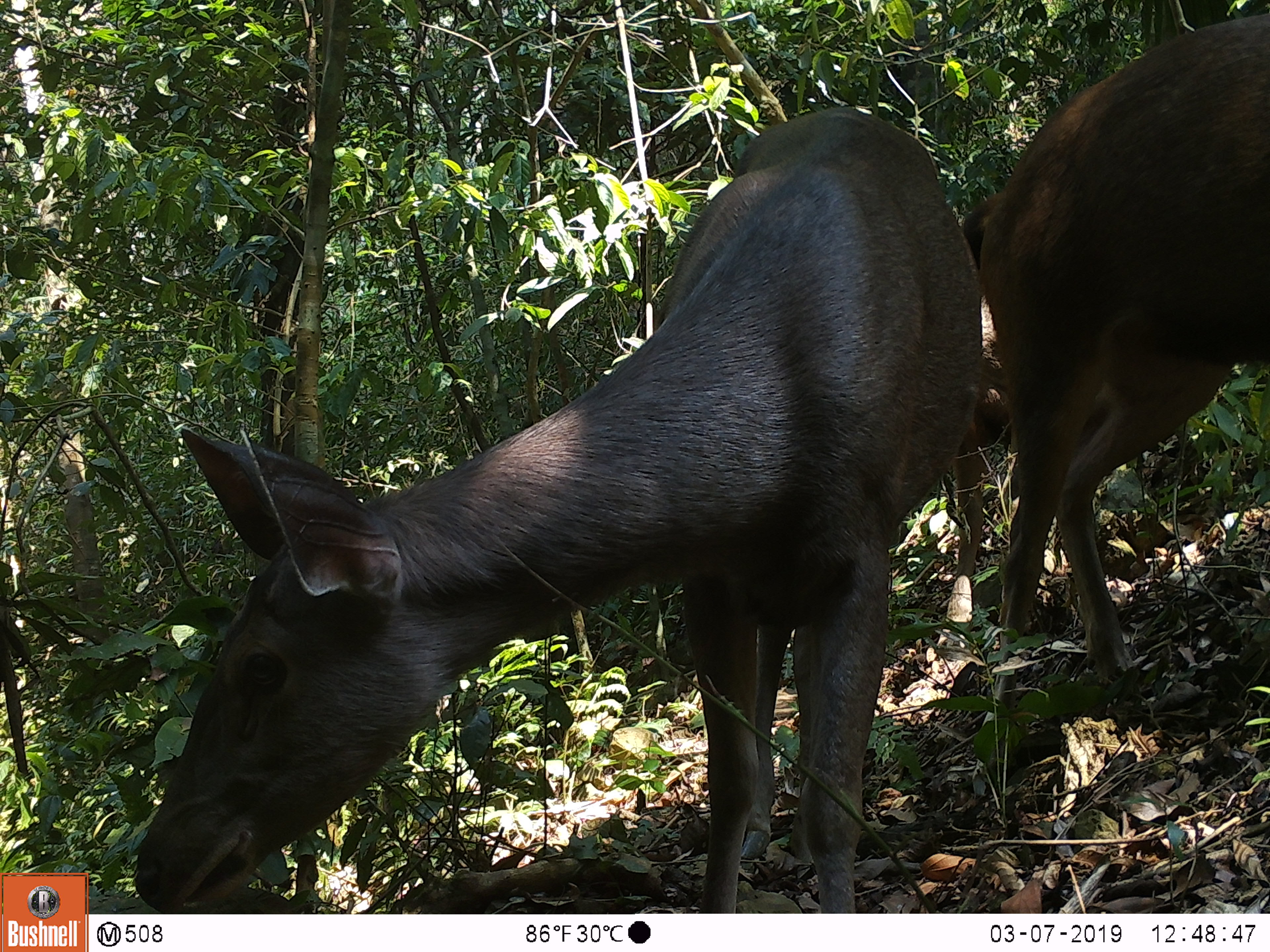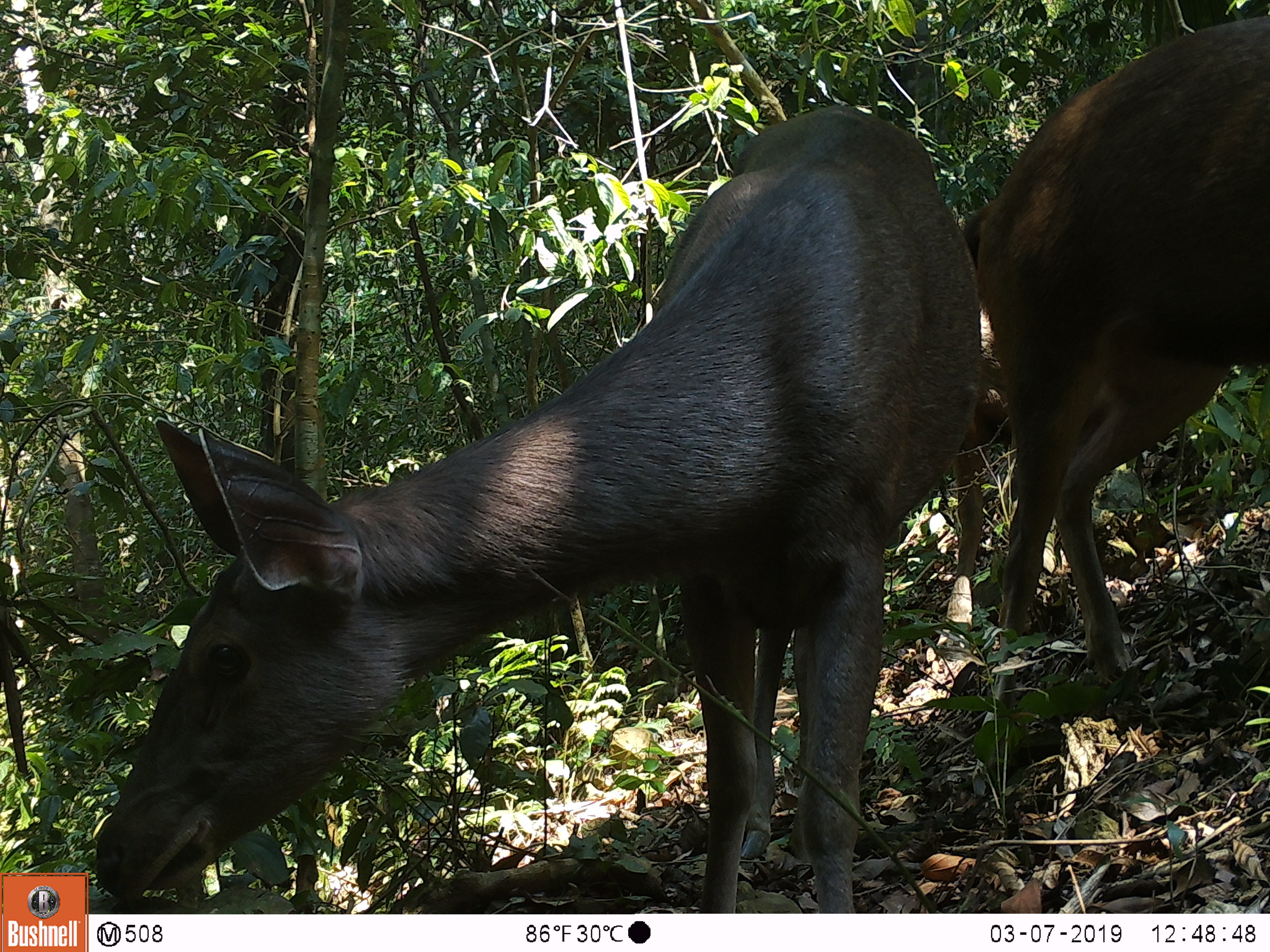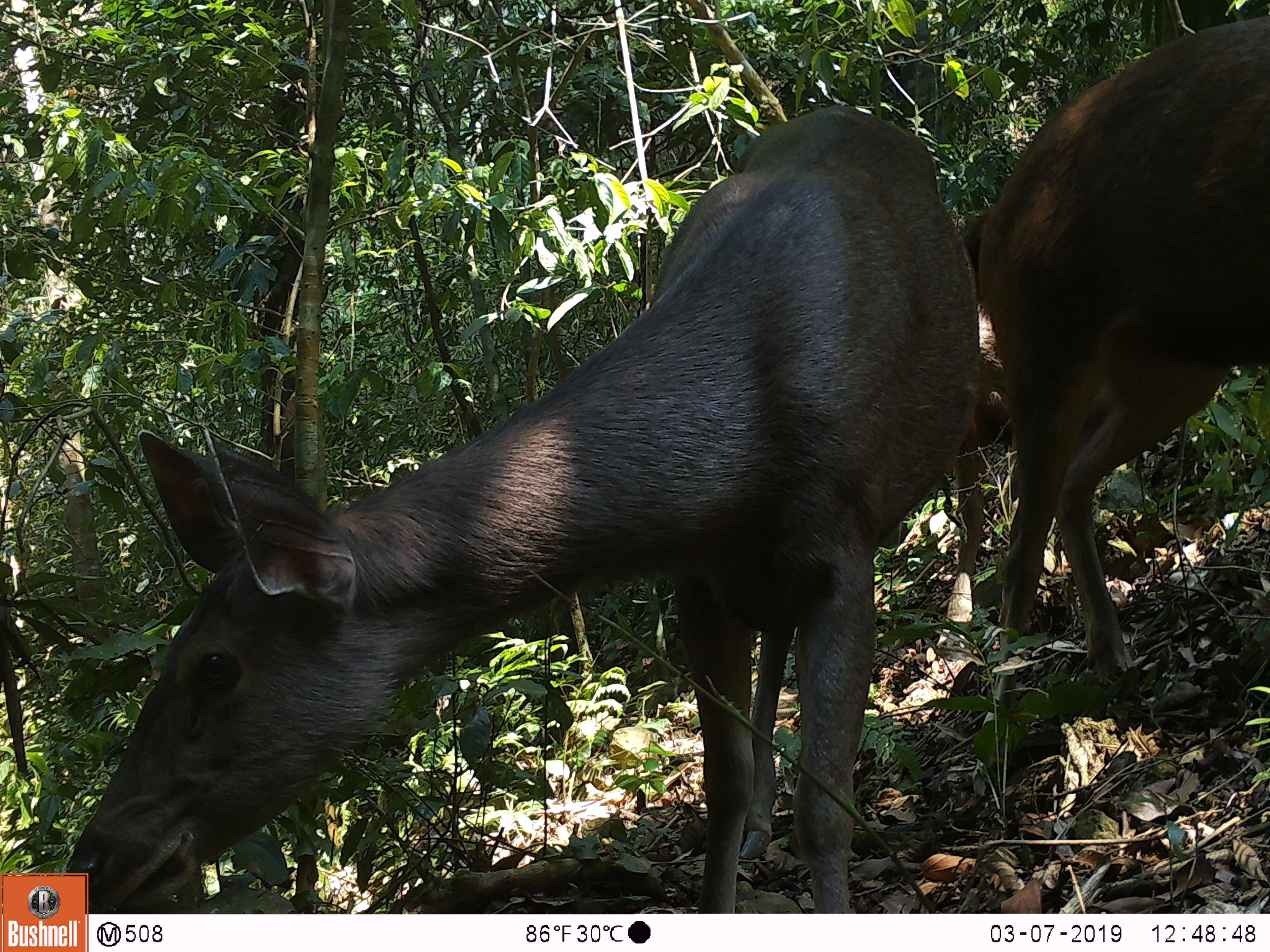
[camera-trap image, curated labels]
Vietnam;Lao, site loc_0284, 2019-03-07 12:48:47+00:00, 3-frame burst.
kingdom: Animalia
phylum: Chordata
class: Mammalia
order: Artiodactyla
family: Cervidae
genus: Rusa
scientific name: Rusa unicolor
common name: sambar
Sambar (Rusa unicolor). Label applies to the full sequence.